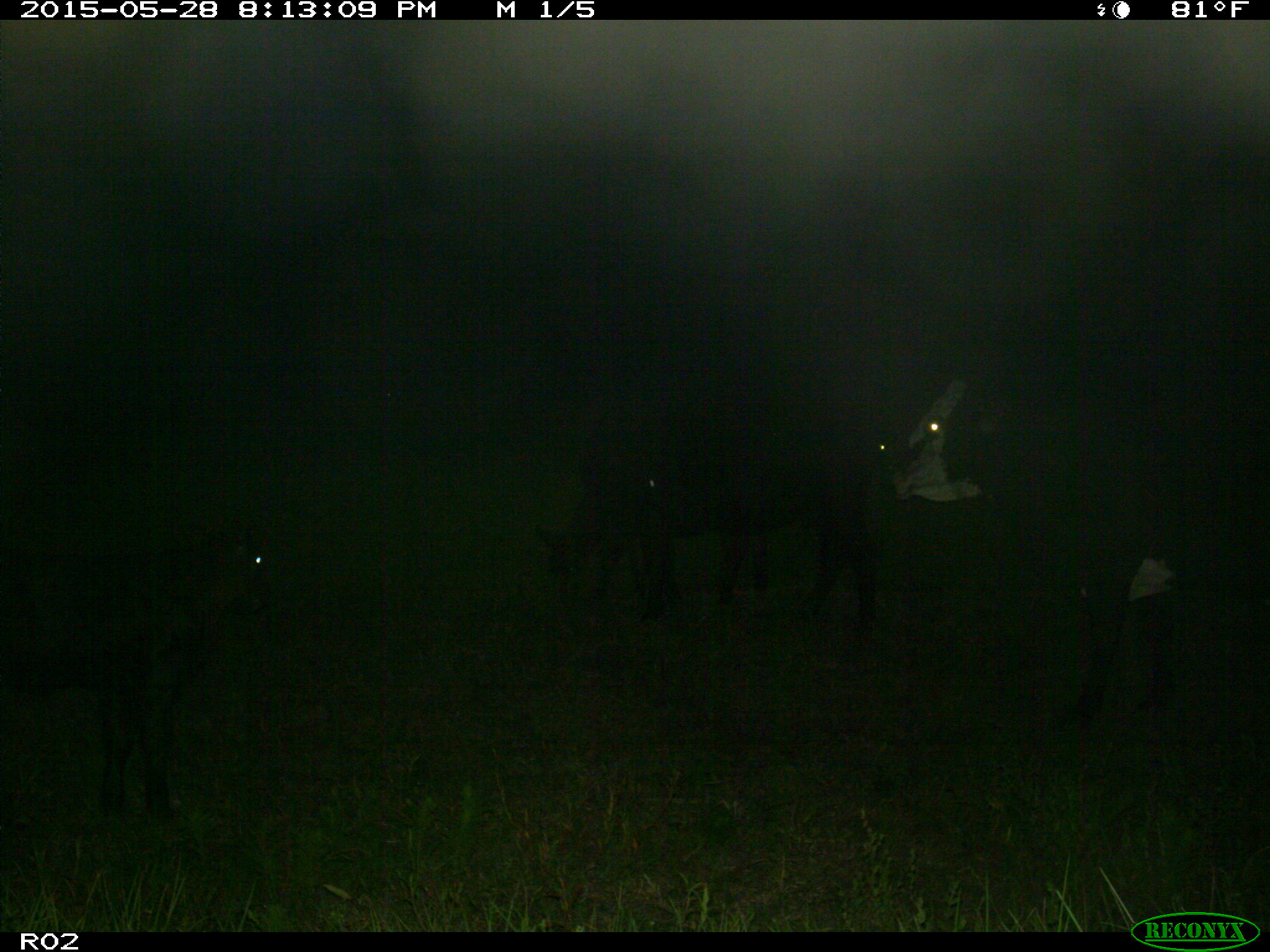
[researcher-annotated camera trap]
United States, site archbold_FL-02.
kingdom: Animalia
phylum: Chordata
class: Mammalia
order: Artiodactyla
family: Bovidae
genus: Bos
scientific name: Bos taurus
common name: domestic cow